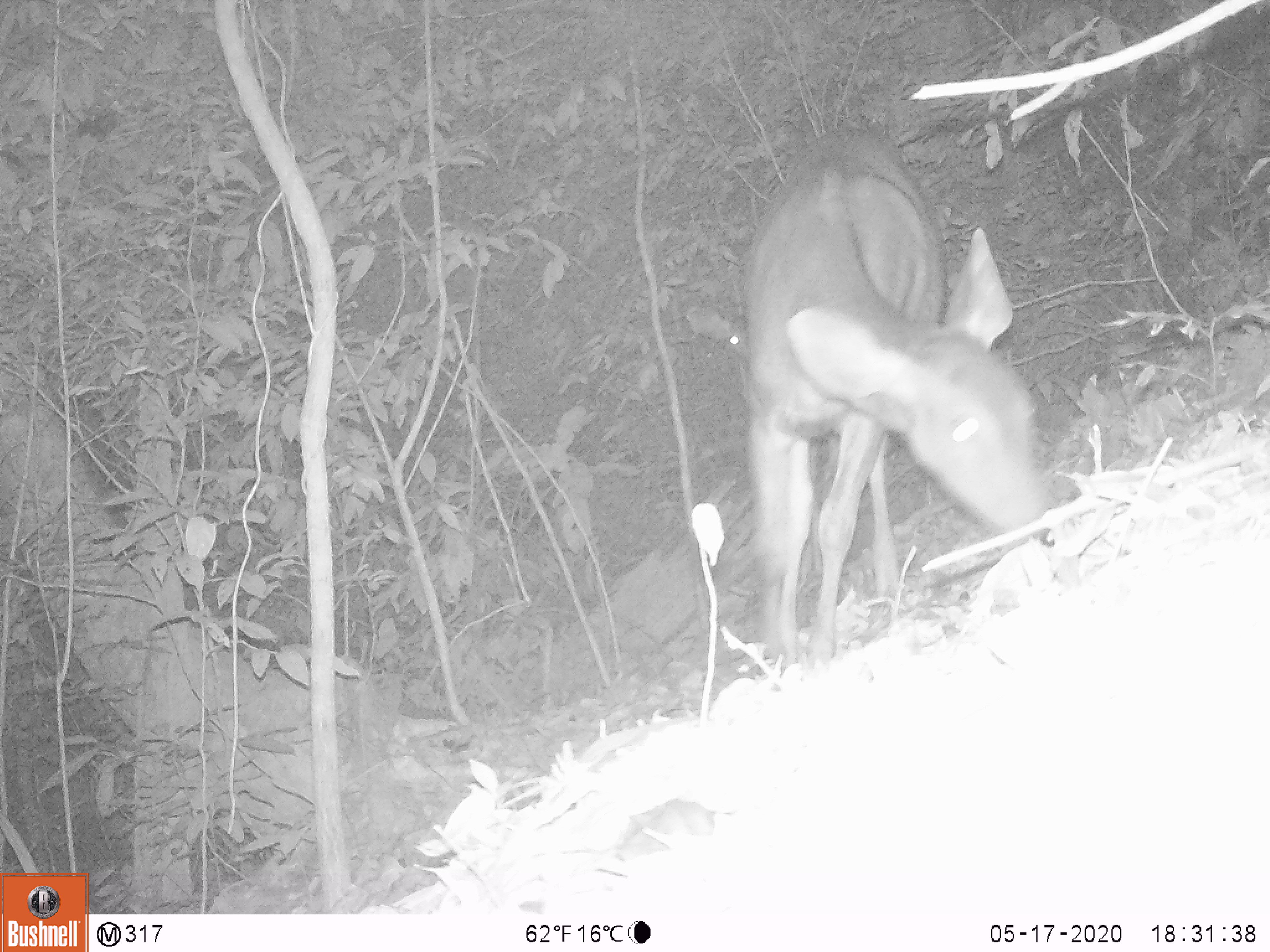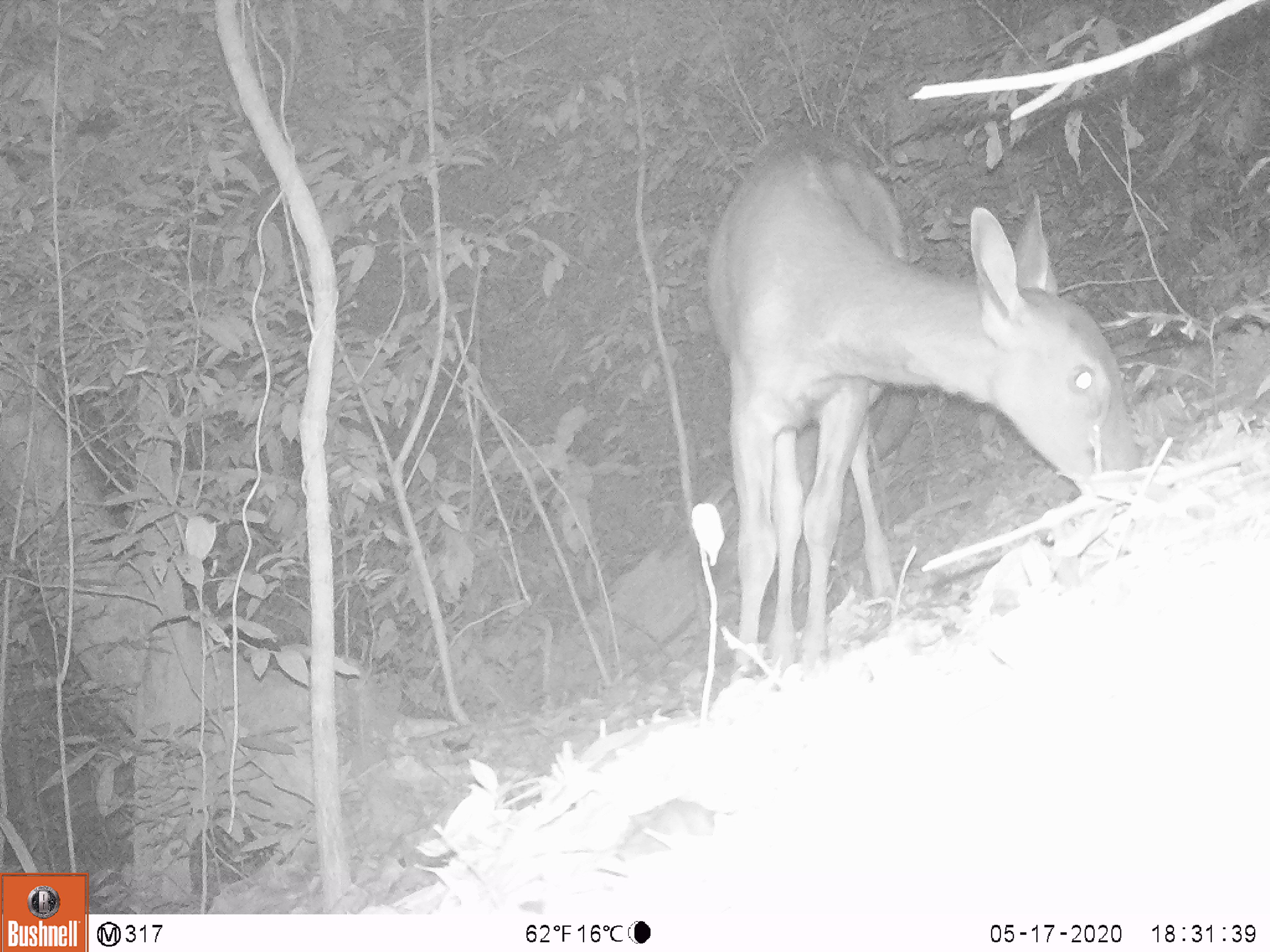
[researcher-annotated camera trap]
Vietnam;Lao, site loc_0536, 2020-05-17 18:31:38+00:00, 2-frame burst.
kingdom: Animalia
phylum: Chordata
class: Mammalia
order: Artiodactyla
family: Cervidae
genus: Rusa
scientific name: Rusa unicolor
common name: sambar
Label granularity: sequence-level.